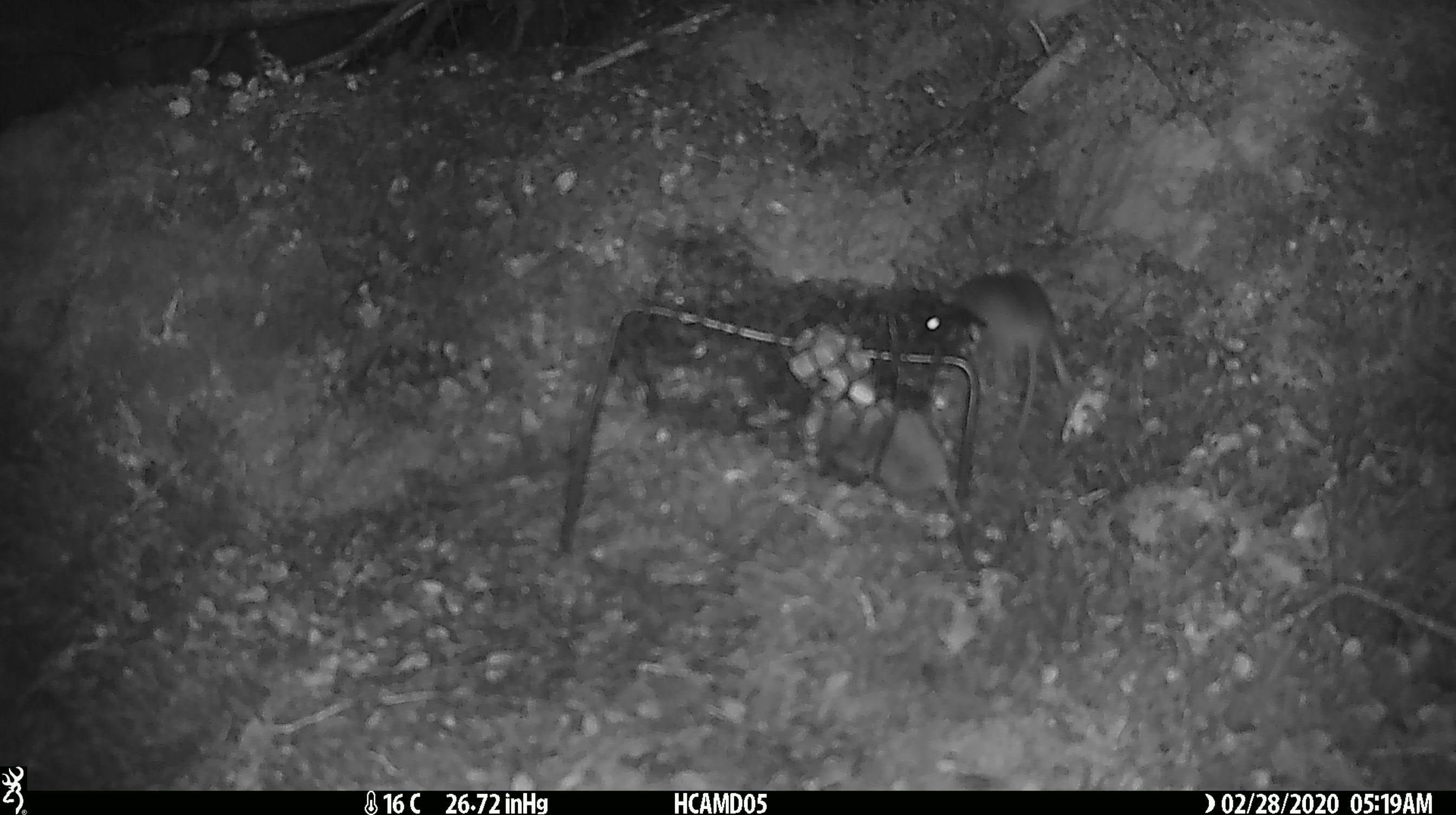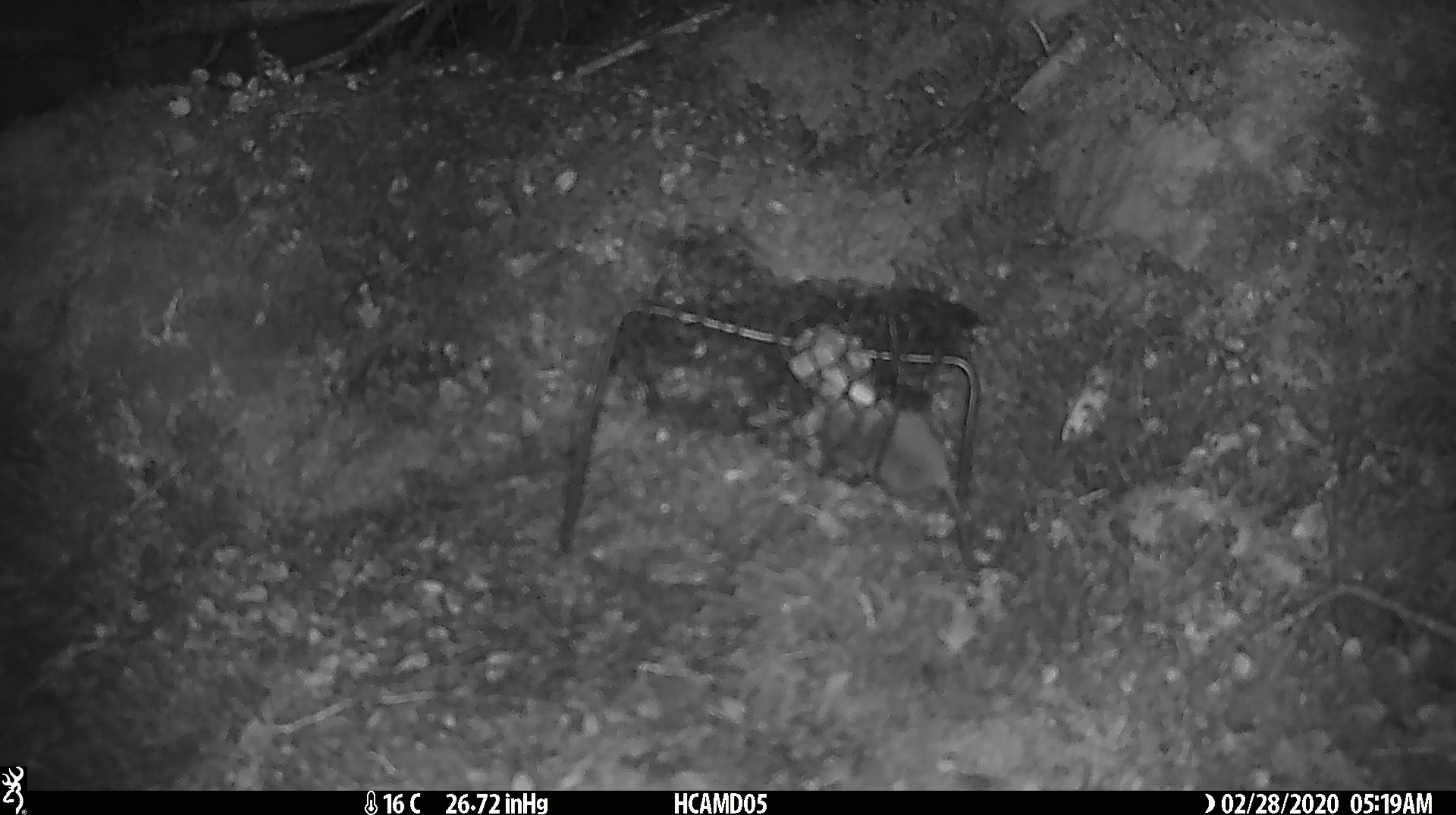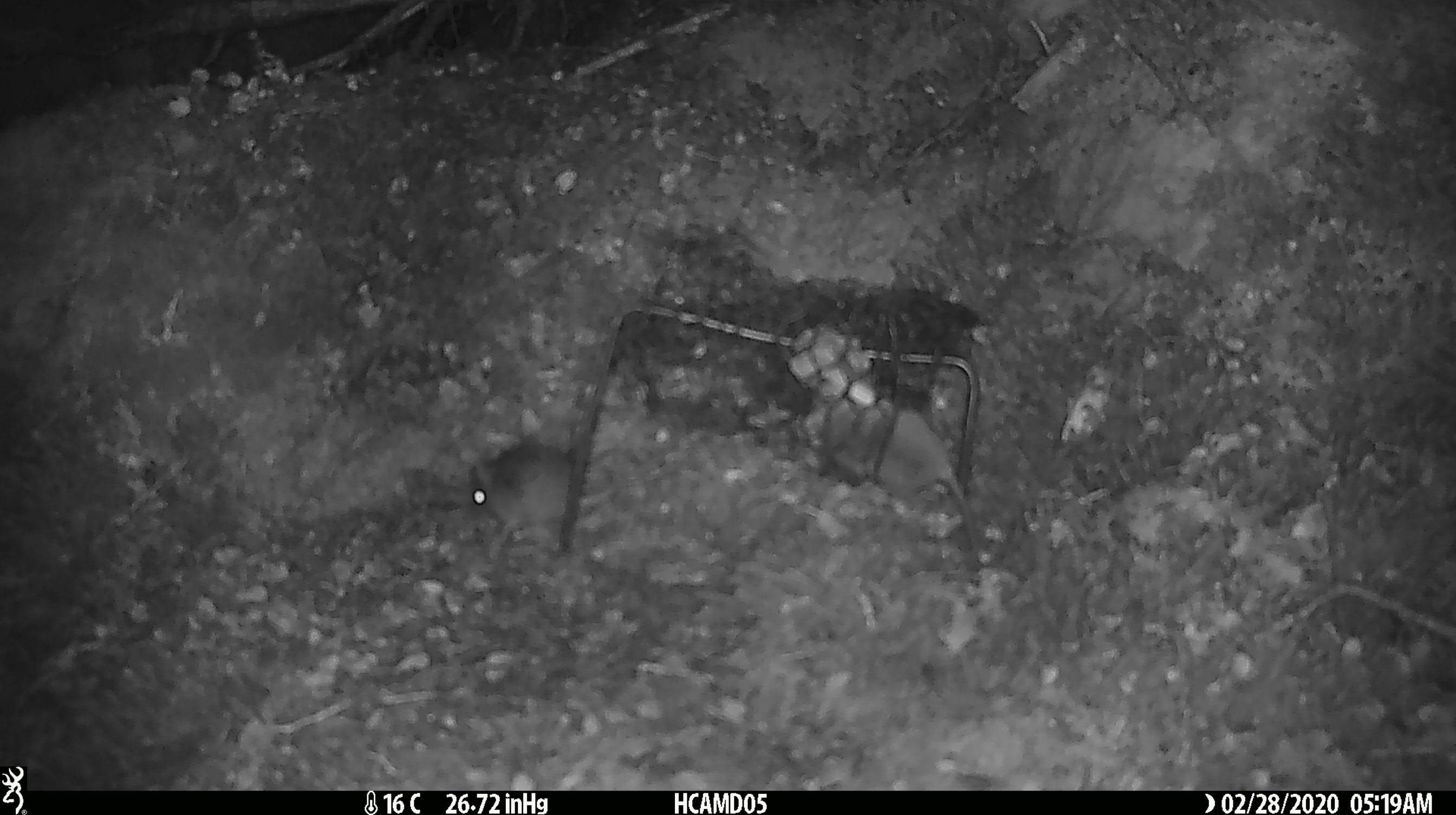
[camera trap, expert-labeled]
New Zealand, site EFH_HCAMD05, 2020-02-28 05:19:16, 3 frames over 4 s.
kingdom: Animalia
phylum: Chordata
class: Mammalia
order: Rodentia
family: Muridae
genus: Mus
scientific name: Mus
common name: mouse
Mouse (Mus).